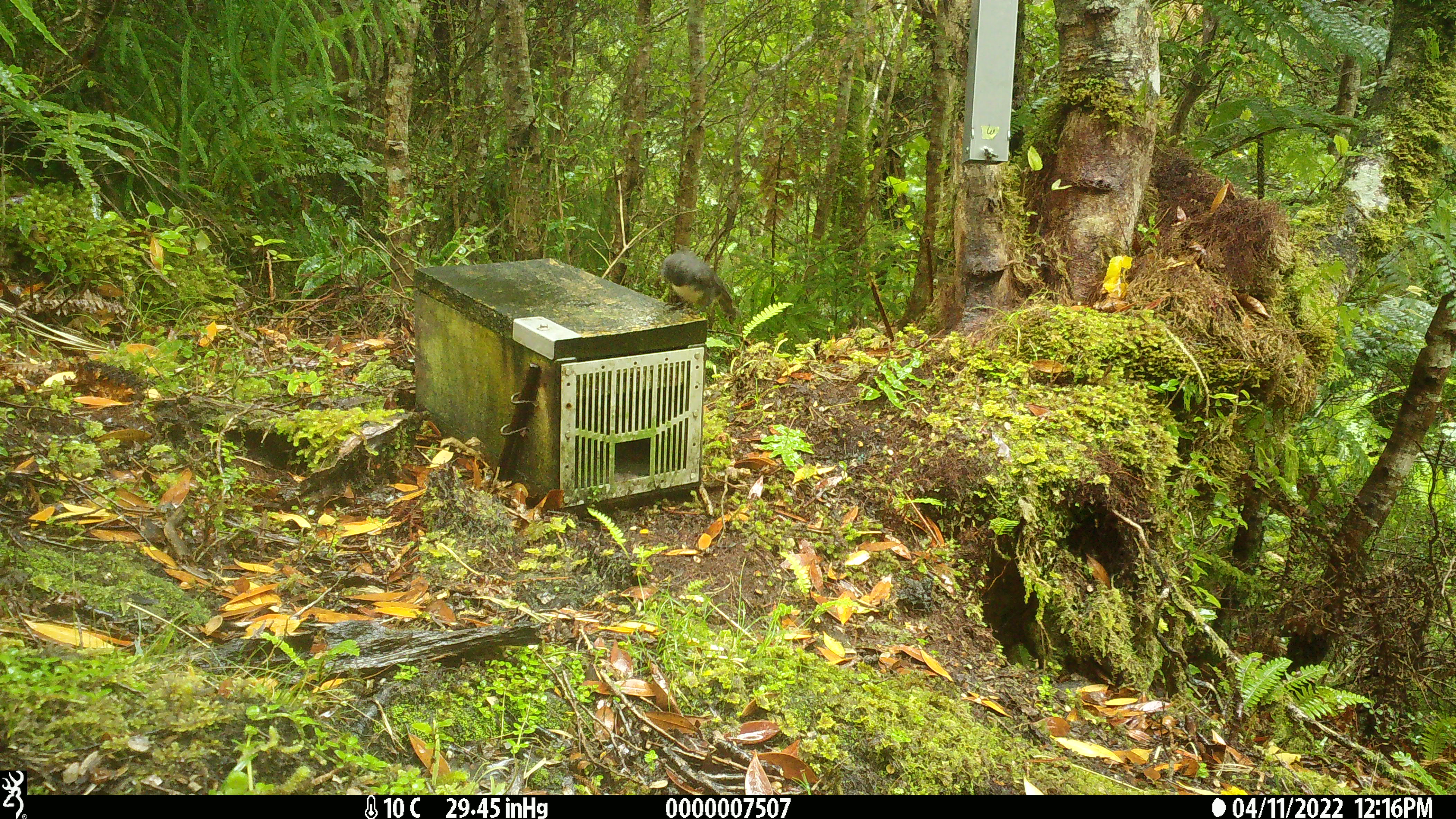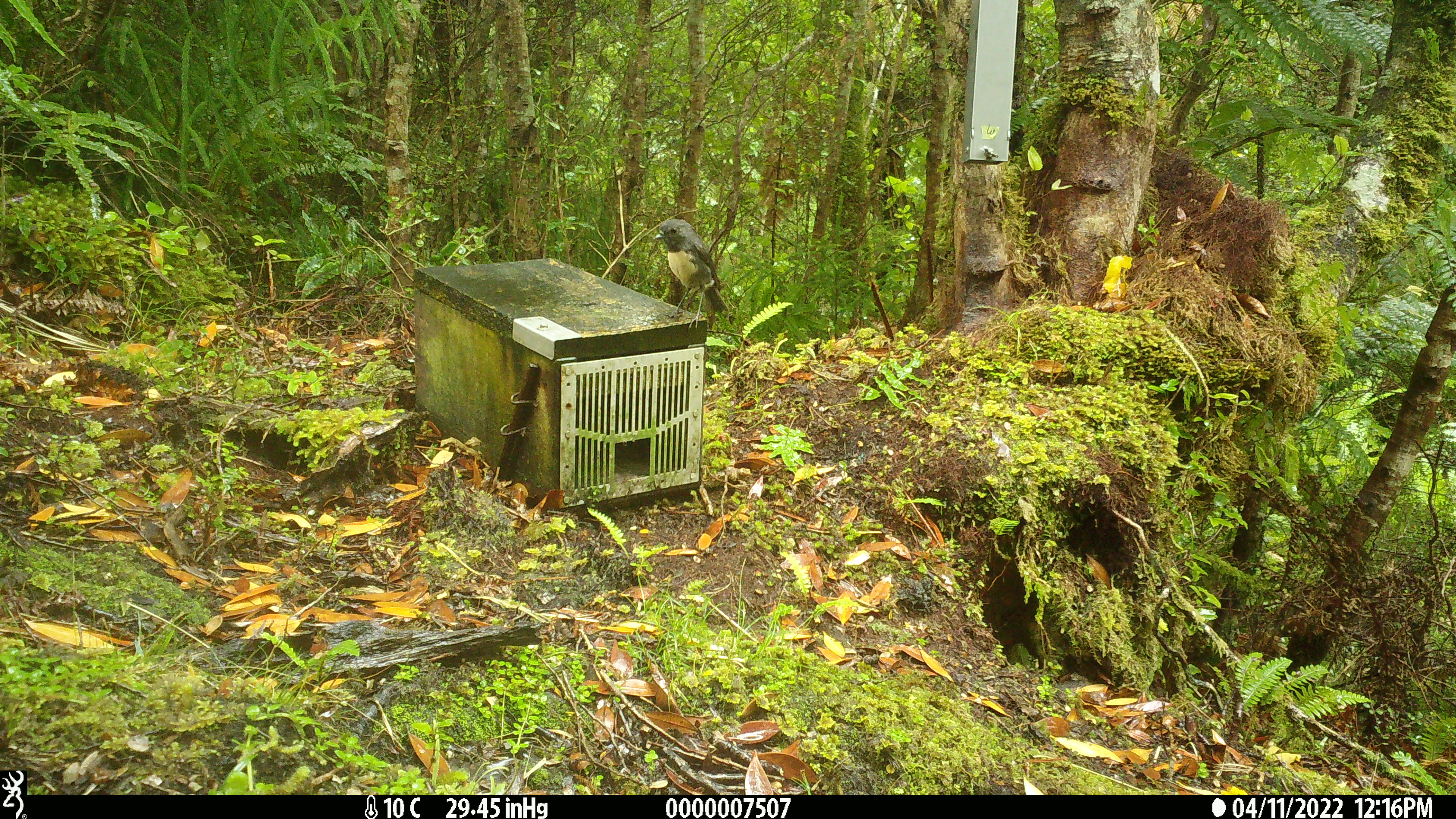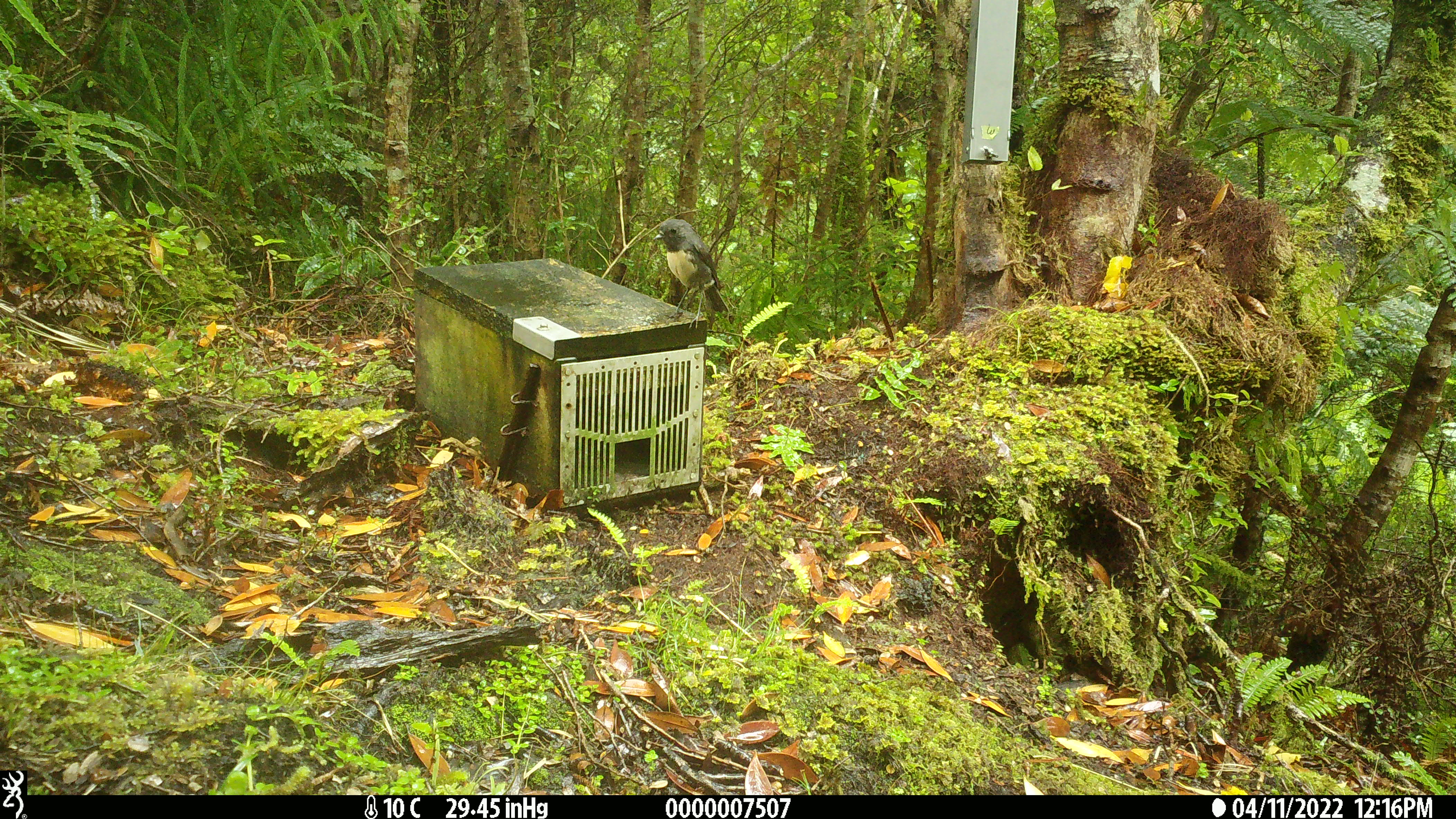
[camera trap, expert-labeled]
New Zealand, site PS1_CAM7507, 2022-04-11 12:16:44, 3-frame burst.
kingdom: Animalia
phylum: Chordata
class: Aves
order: Passeriformes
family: Petroicidae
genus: Petroica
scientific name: Petroica australis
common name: new zealand robin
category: robin